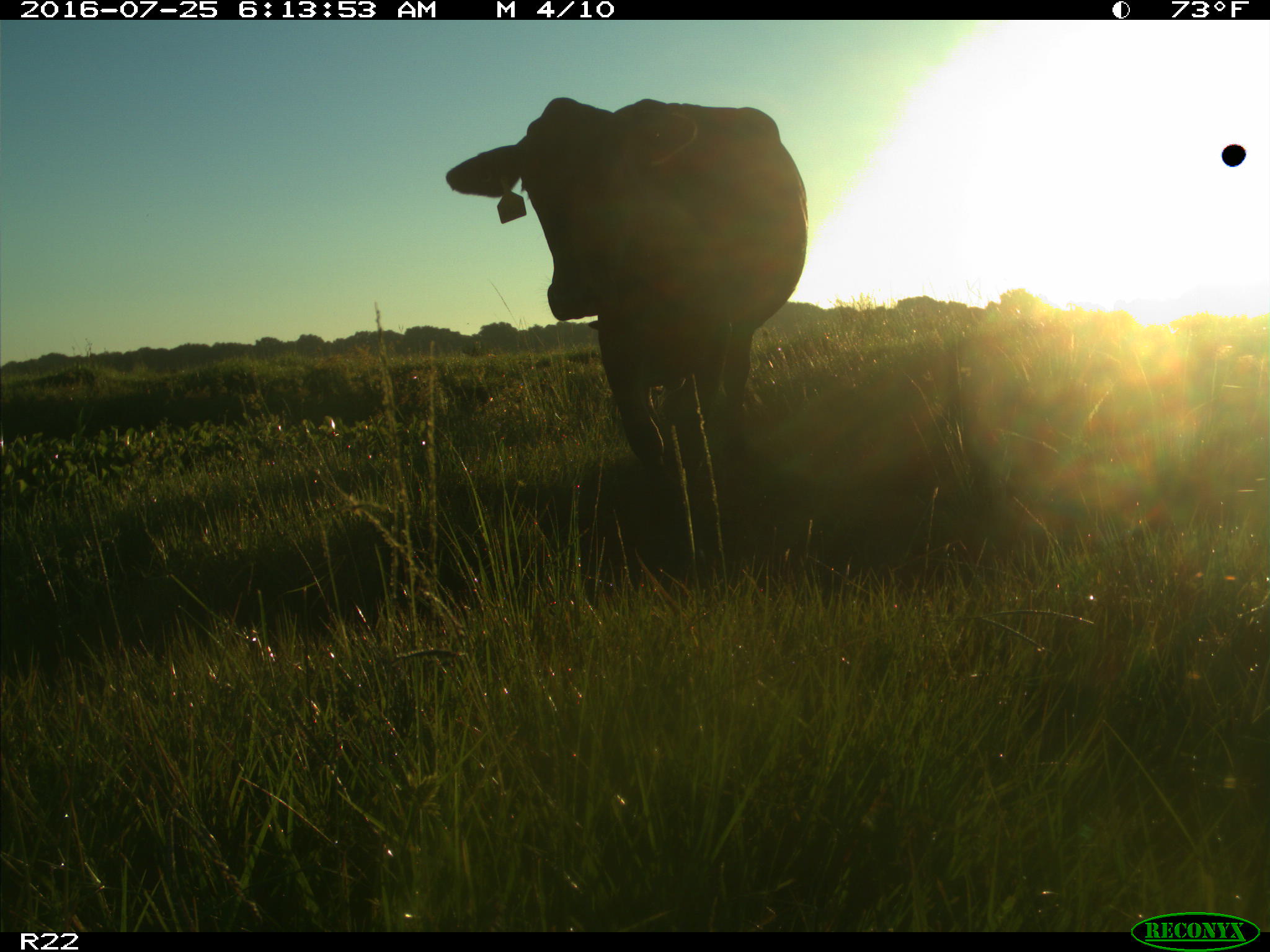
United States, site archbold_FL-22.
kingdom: Animalia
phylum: Chordata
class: Mammalia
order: Artiodactyla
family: Bovidae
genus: Bos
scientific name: Bos taurus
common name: domestic cow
Bos taurus (domestic cow).